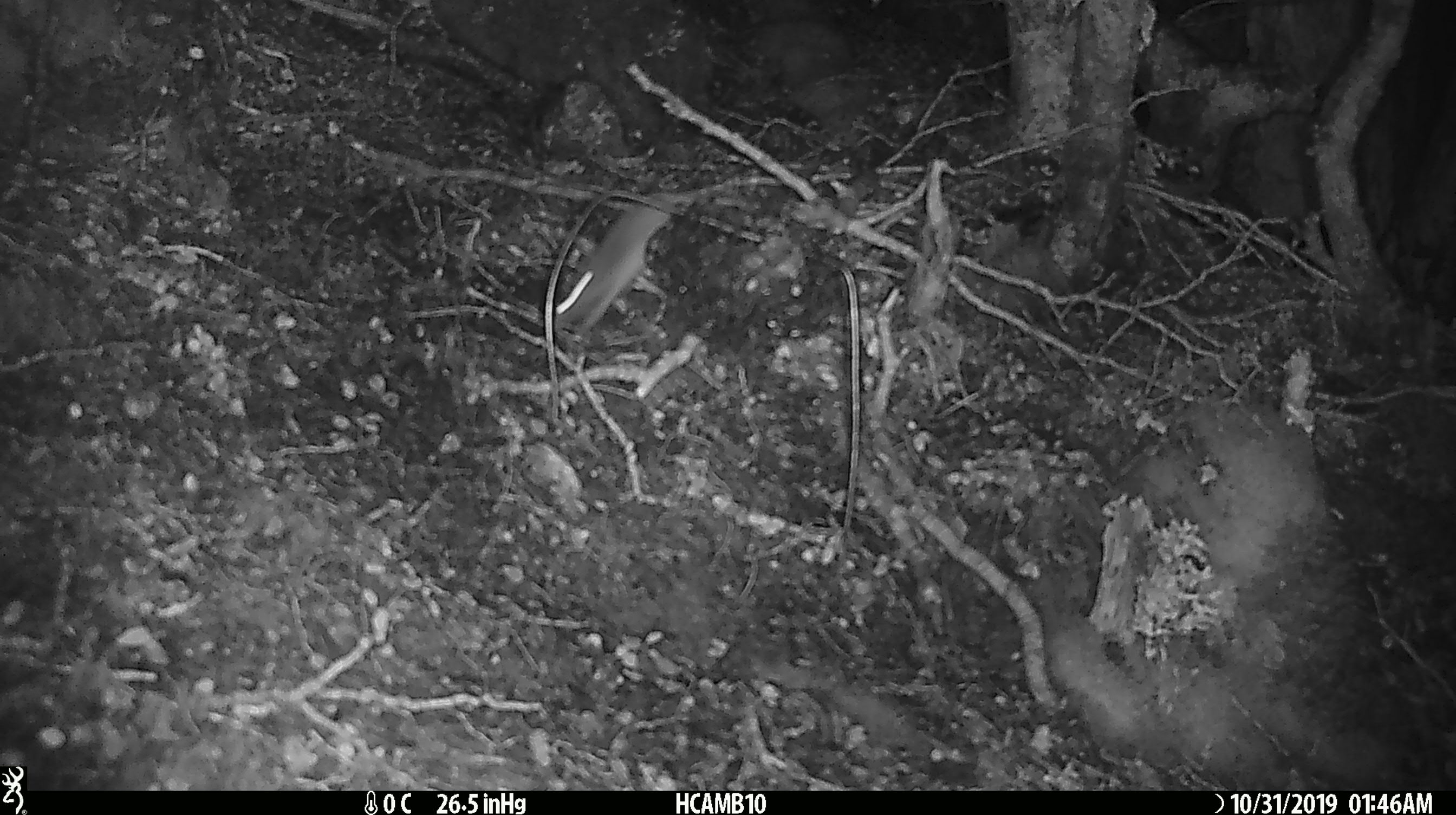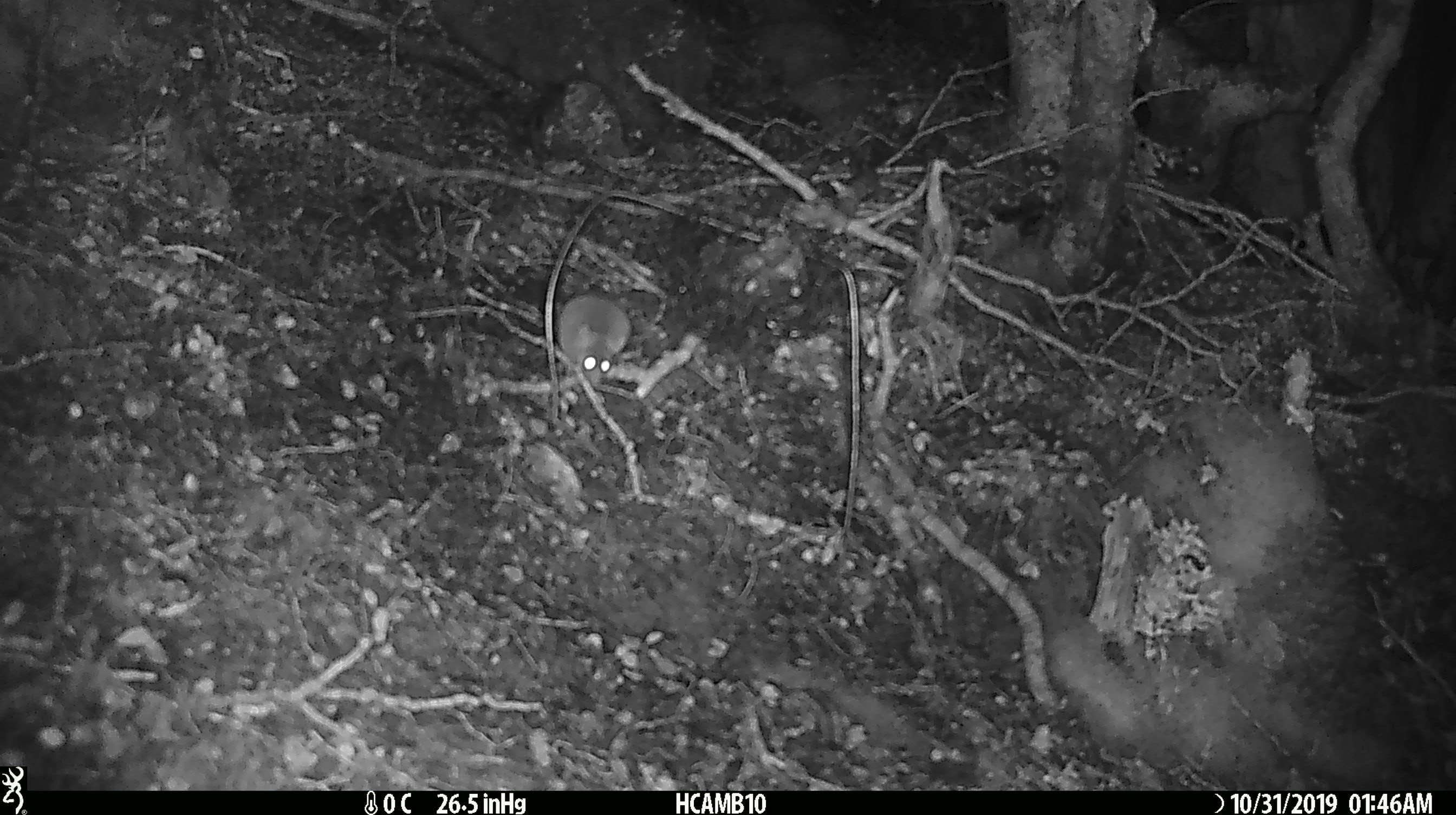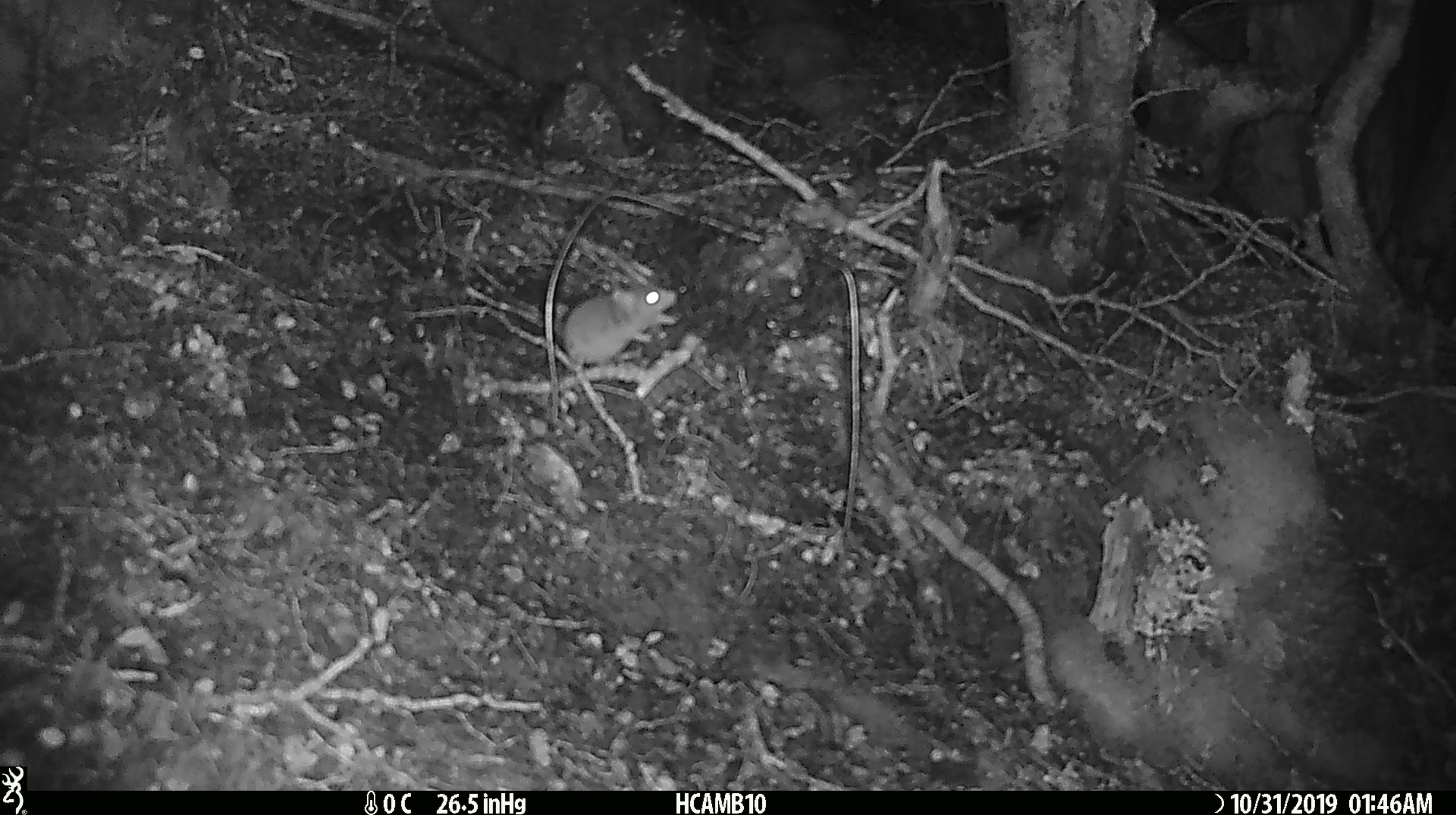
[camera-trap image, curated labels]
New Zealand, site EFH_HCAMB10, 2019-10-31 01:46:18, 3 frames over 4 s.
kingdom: Animalia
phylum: Chordata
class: Mammalia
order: Rodentia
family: Muridae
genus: Mus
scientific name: Mus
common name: mouse